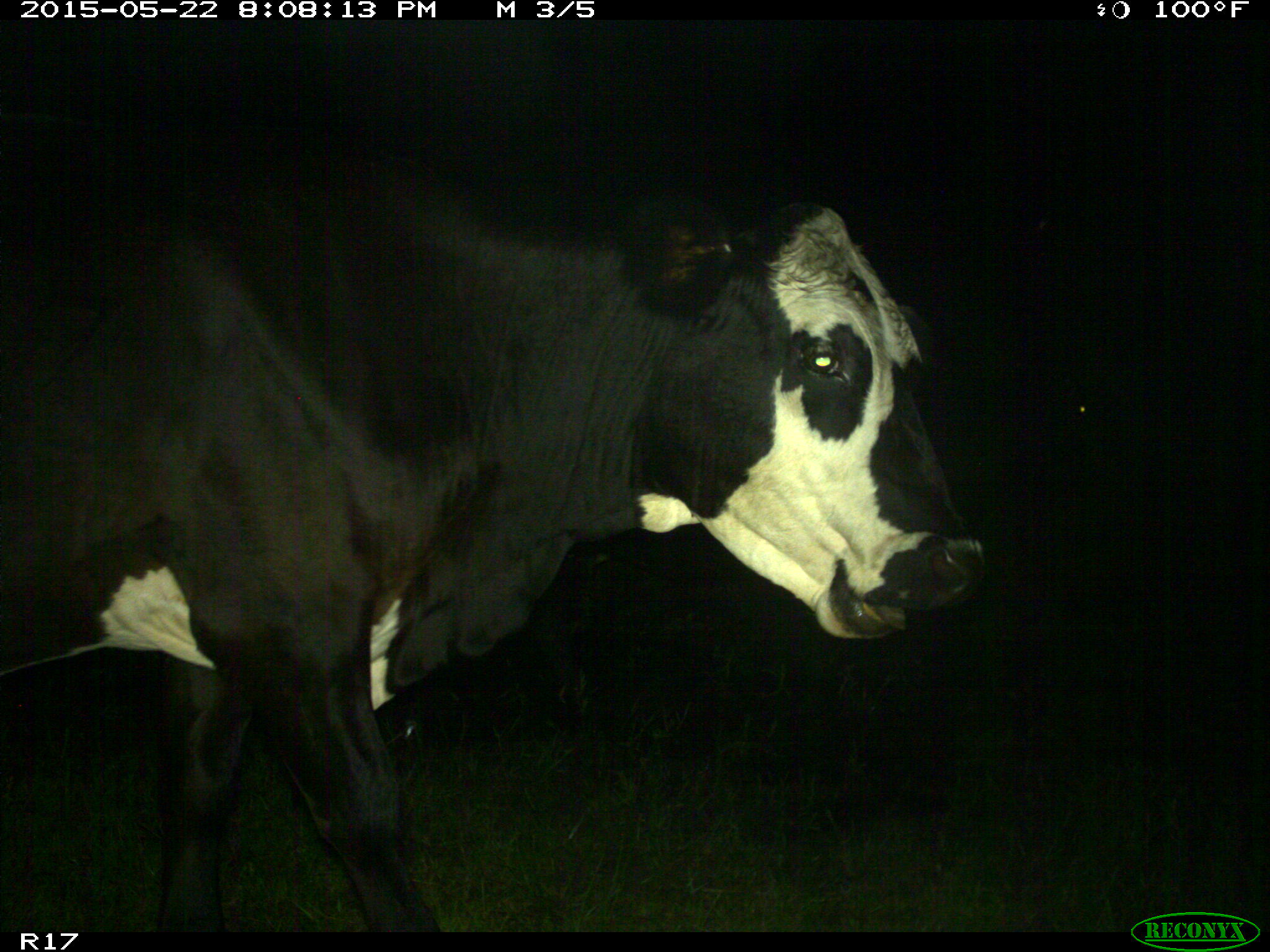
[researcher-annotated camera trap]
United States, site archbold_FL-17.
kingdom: Animalia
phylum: Chordata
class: Mammalia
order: Artiodactyla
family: Bovidae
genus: Bos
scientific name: Bos taurus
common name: domestic cow